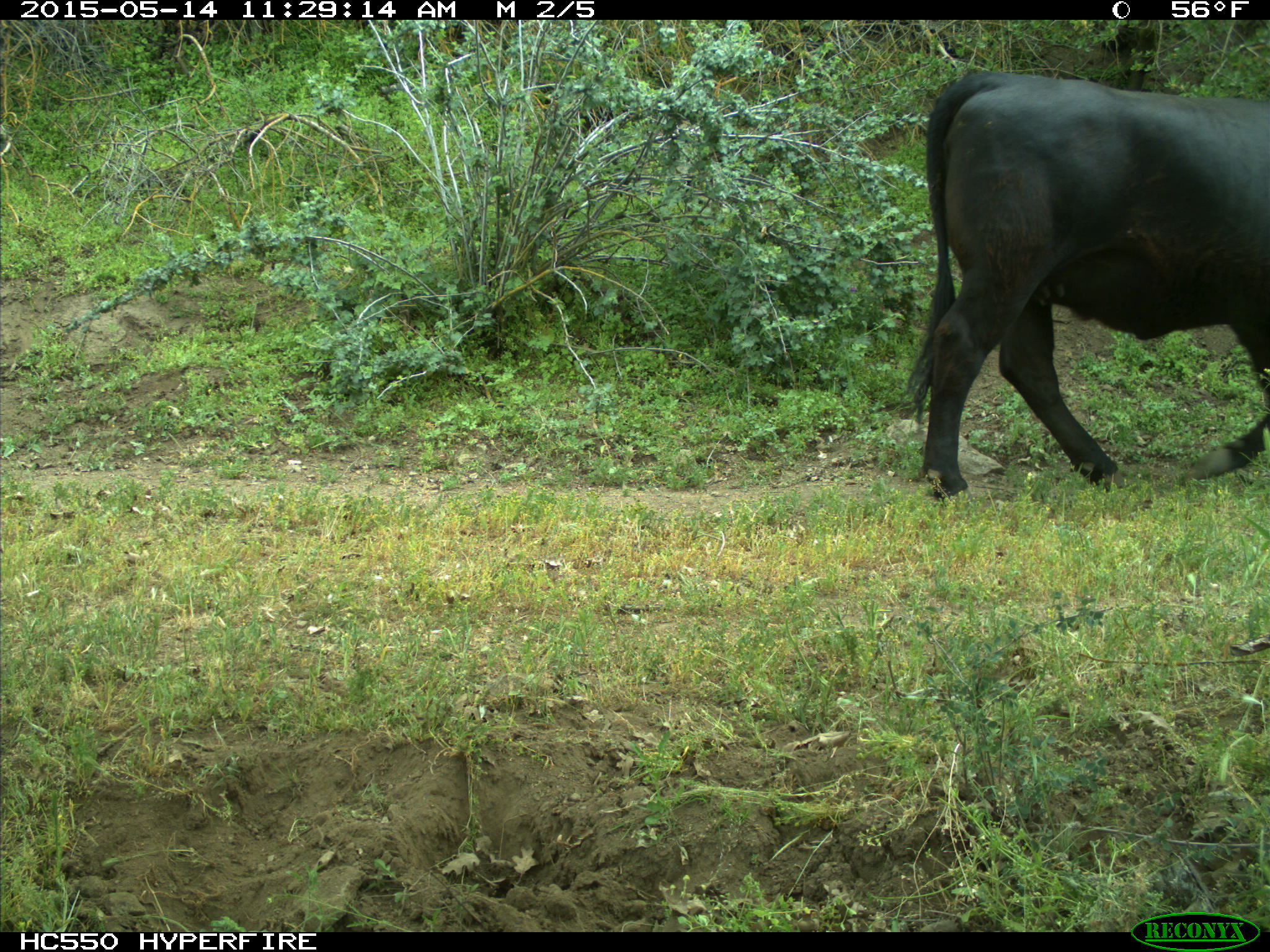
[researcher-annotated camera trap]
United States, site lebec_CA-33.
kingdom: Animalia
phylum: Chordata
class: Mammalia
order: Artiodactyla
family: Bovidae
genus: Bos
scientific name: Bos taurus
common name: domestic cow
Bos taurus (domestic cow).